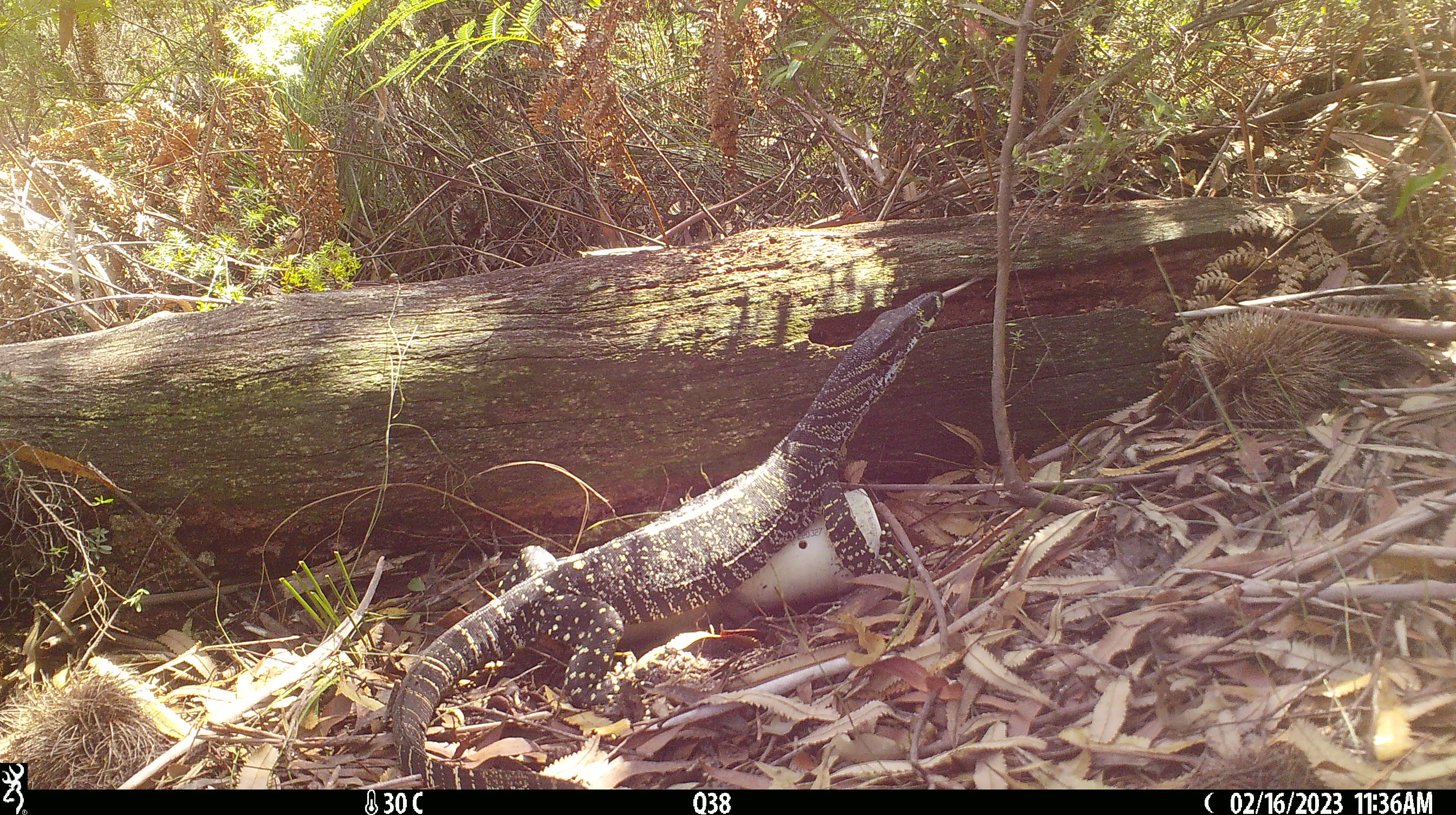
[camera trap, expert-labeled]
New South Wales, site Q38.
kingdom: Animalia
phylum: Chordata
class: Reptilia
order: Squamata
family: Varanidae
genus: Varanus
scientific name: Varanus varius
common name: lace monitor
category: goanna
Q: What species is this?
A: Goanna (lace monitor) (Varanus varius).